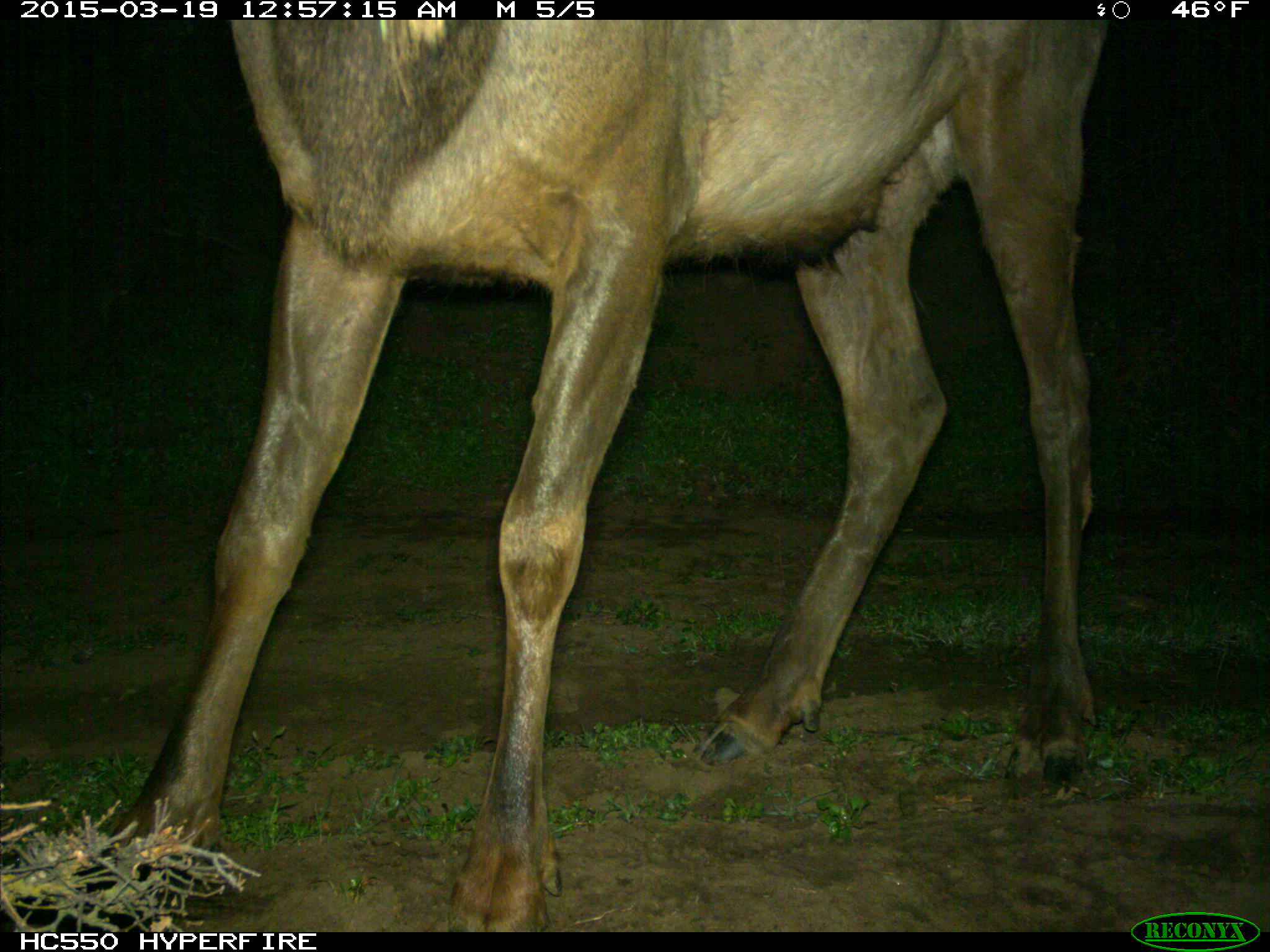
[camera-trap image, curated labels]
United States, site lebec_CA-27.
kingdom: Animalia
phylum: Chordata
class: Mammalia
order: Artiodactyla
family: Cervidae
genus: Cervus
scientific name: Cervus canadensis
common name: elk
Cervus canadensis (elk).